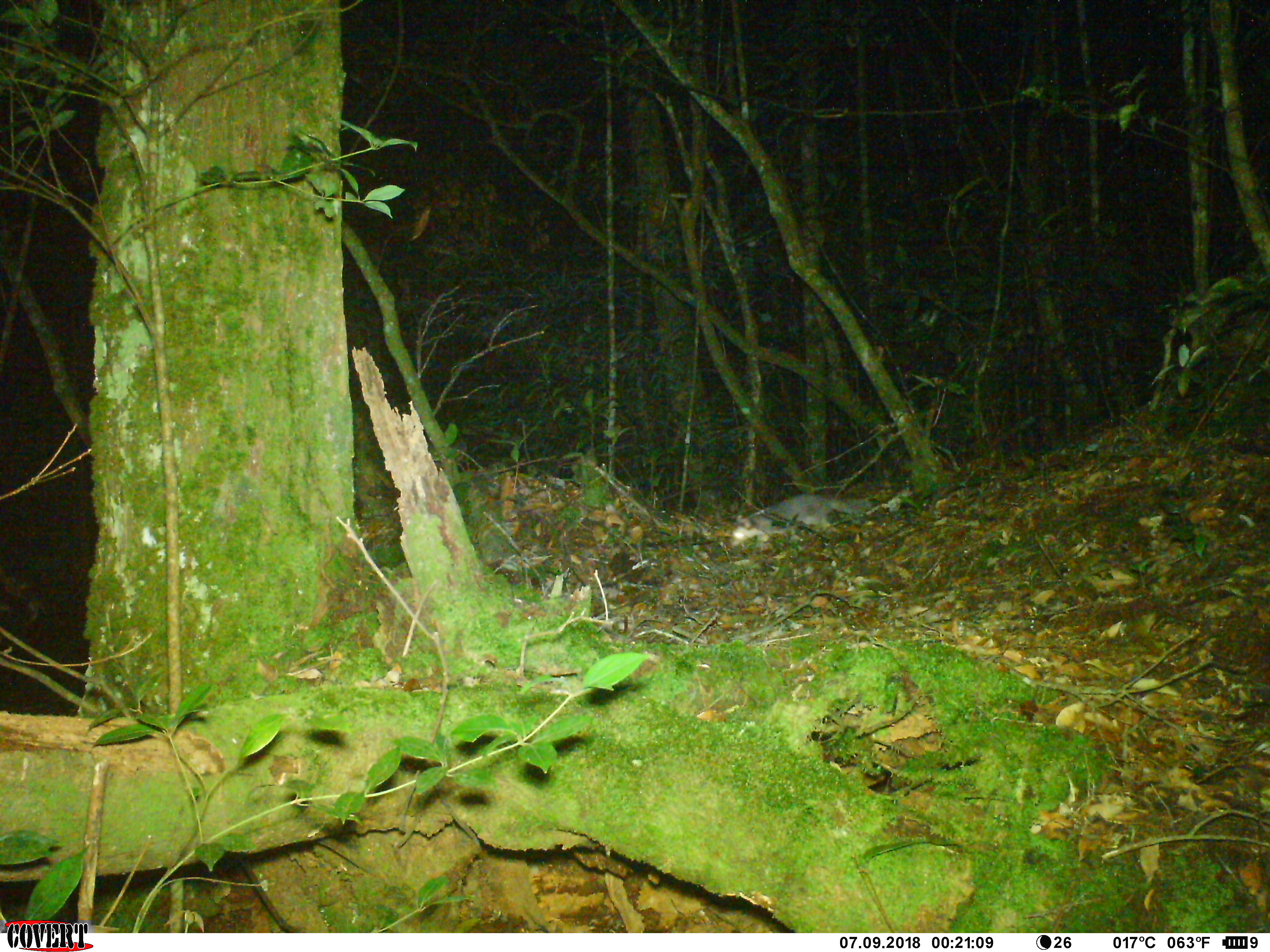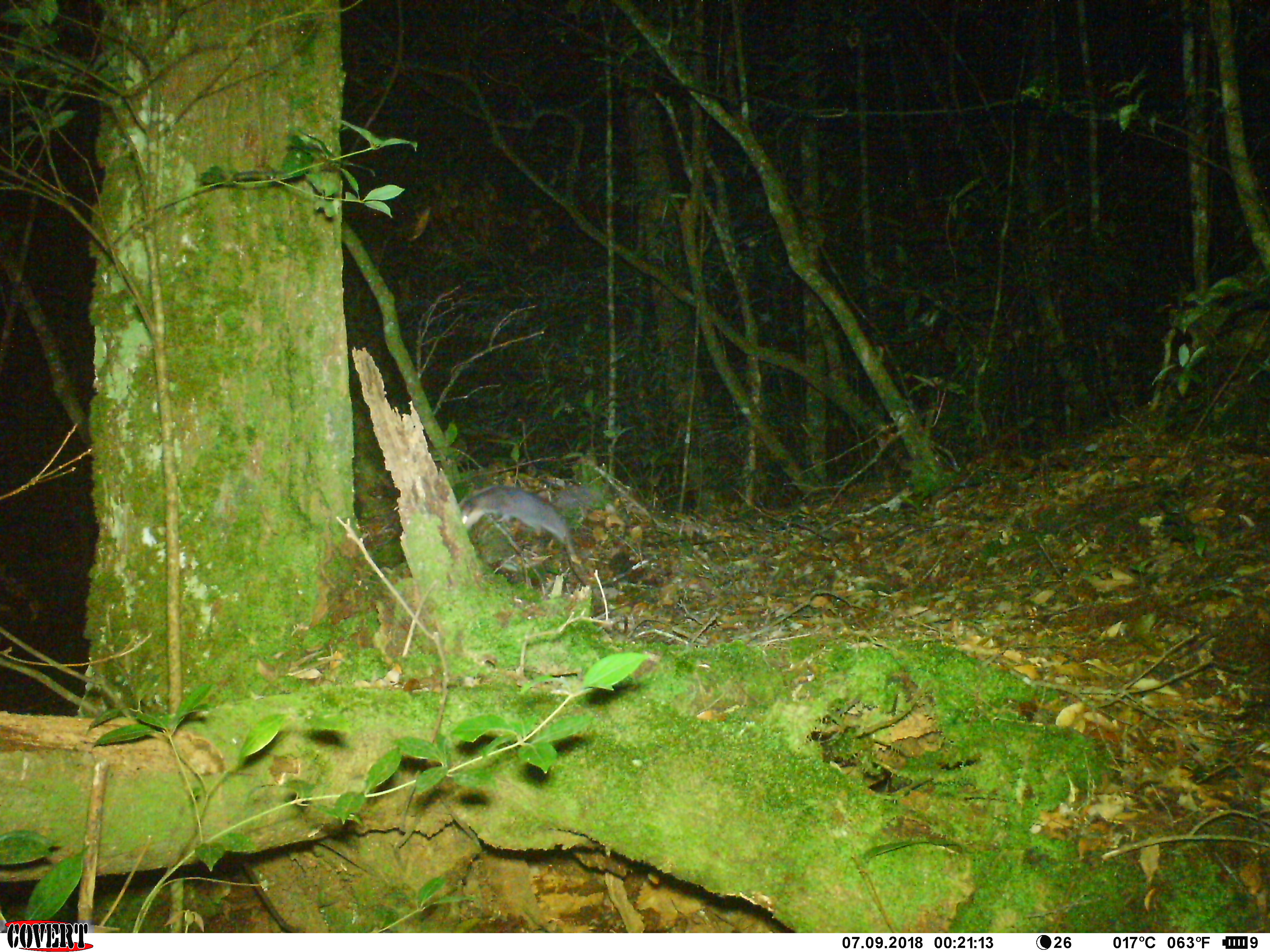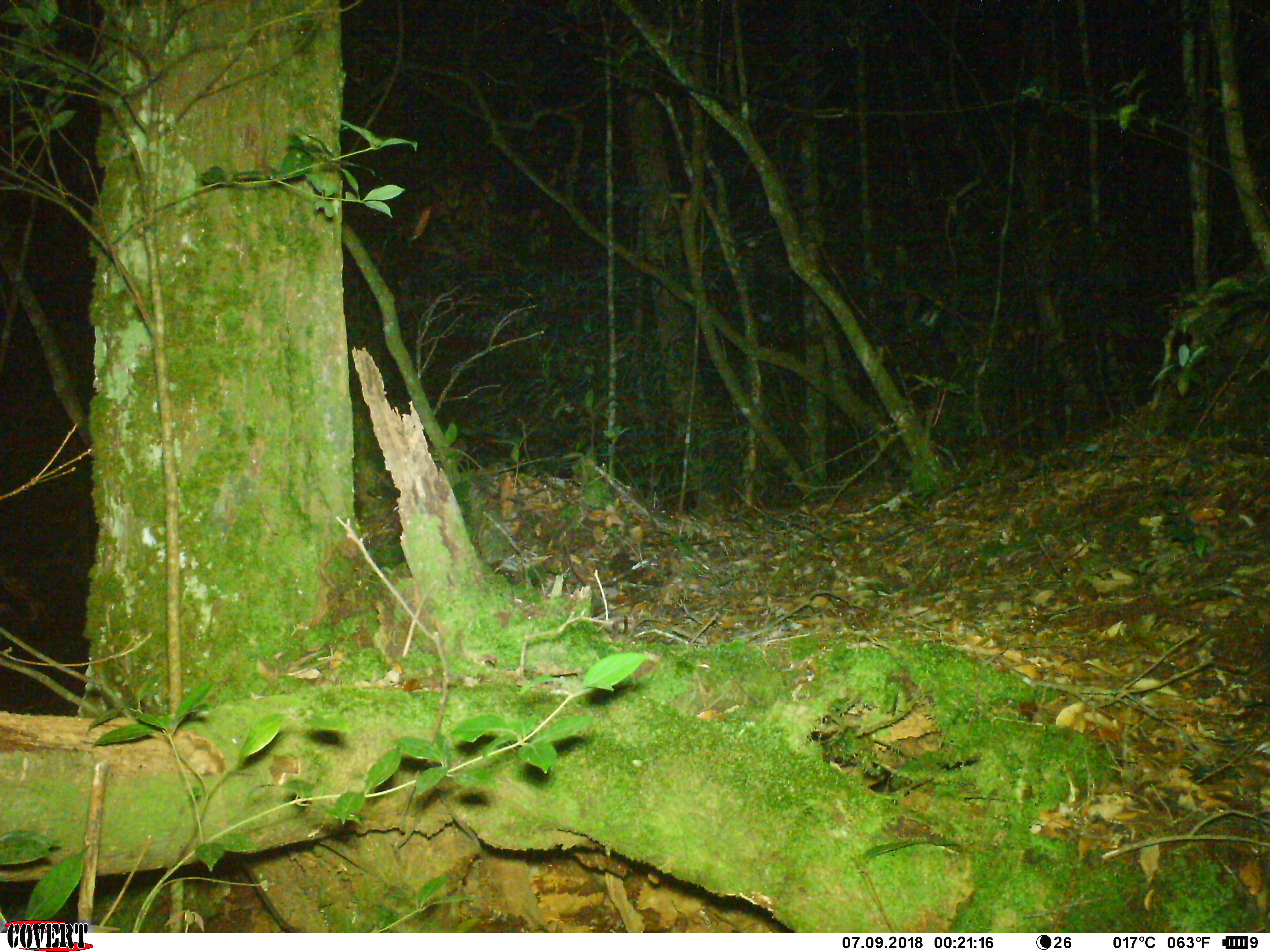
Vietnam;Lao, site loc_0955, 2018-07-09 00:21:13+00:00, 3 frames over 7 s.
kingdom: Animalia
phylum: Chordata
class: Mammalia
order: Carnivora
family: Mustelidae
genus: Melogale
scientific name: Melogale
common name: ferret badger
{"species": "ferret badger (Melogale)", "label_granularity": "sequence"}